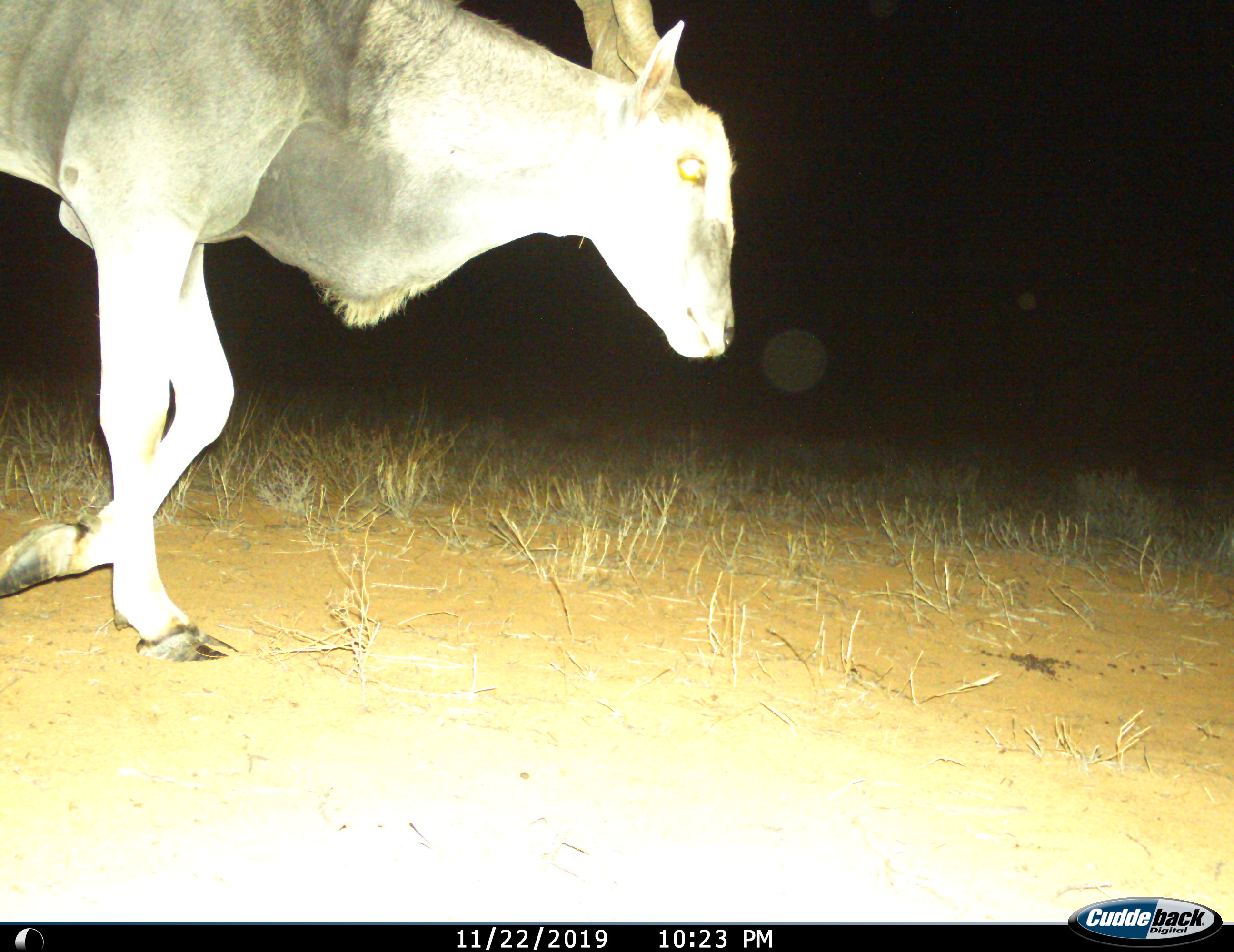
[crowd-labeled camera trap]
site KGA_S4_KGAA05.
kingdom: Animalia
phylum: Chordata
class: Mammalia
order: Artiodactyla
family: Bovidae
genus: Tragelaphus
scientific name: Tragelaphus oryx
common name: eland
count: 1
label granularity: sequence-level